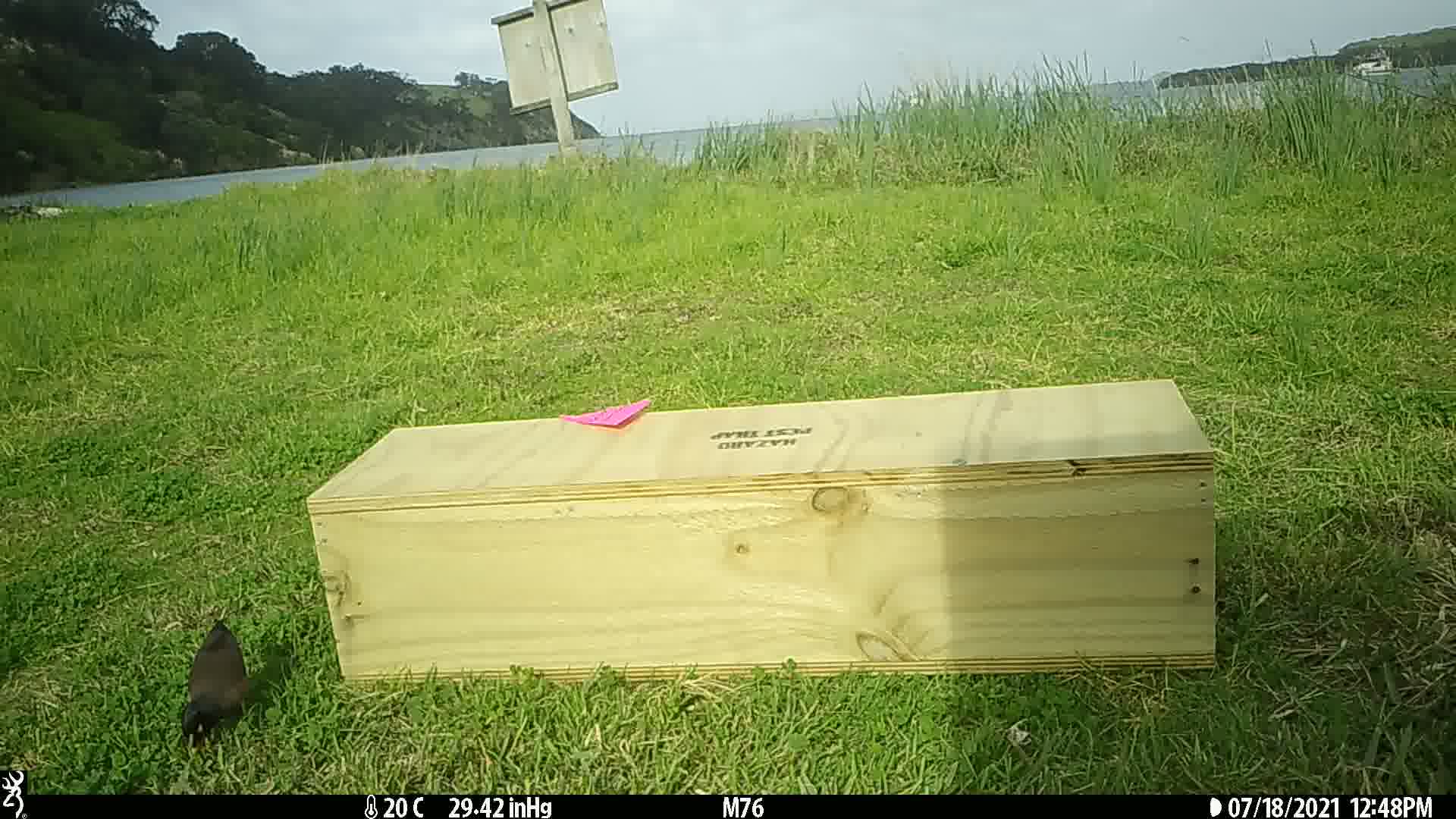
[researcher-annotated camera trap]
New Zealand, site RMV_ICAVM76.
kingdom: Animalia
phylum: Chordata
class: Aves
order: Passeriformes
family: Sturnidae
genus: Acridotheres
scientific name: Acridotheres tristis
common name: common myna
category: myna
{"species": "myna (common myna) (Acridotheres tristis)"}